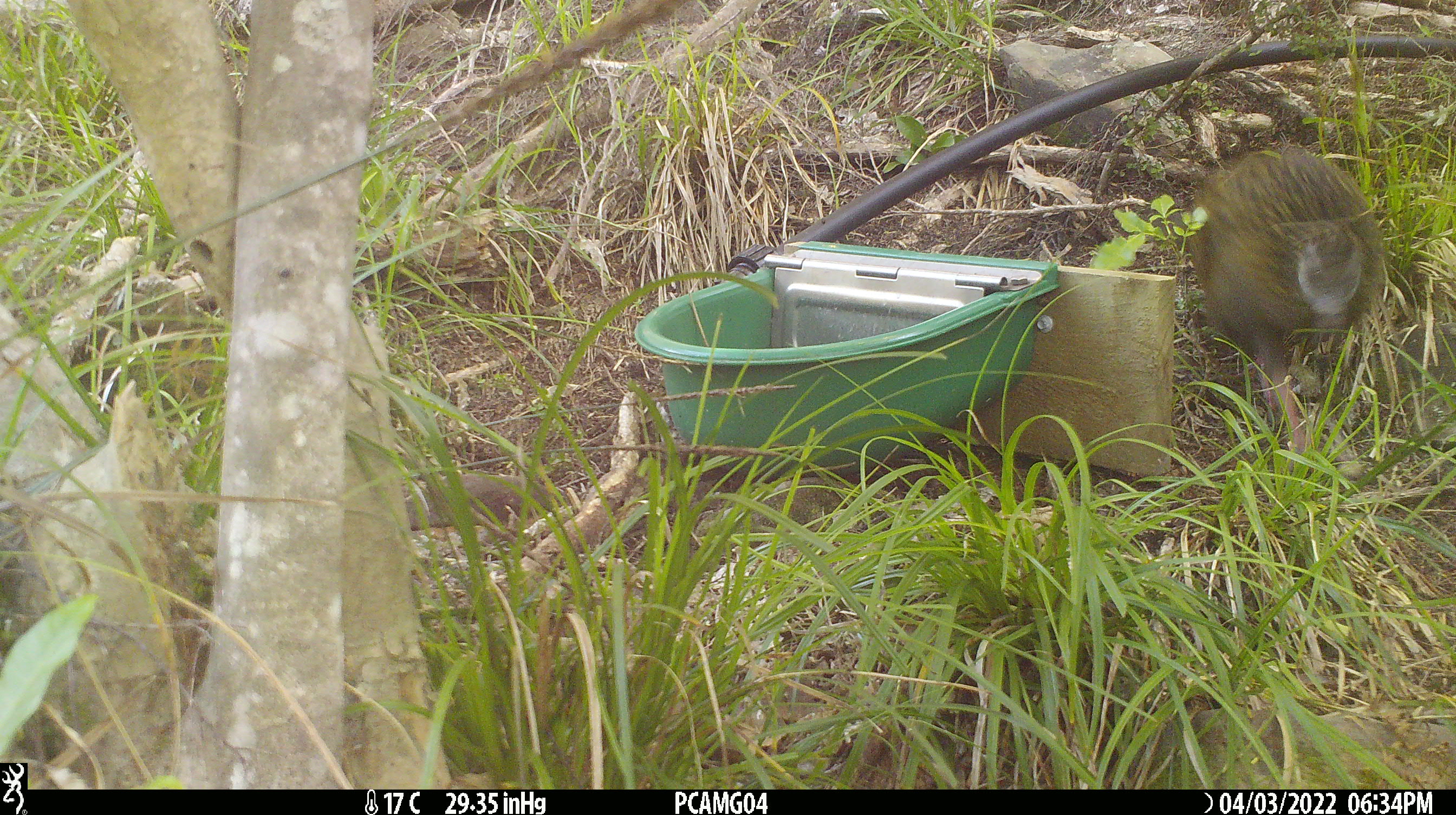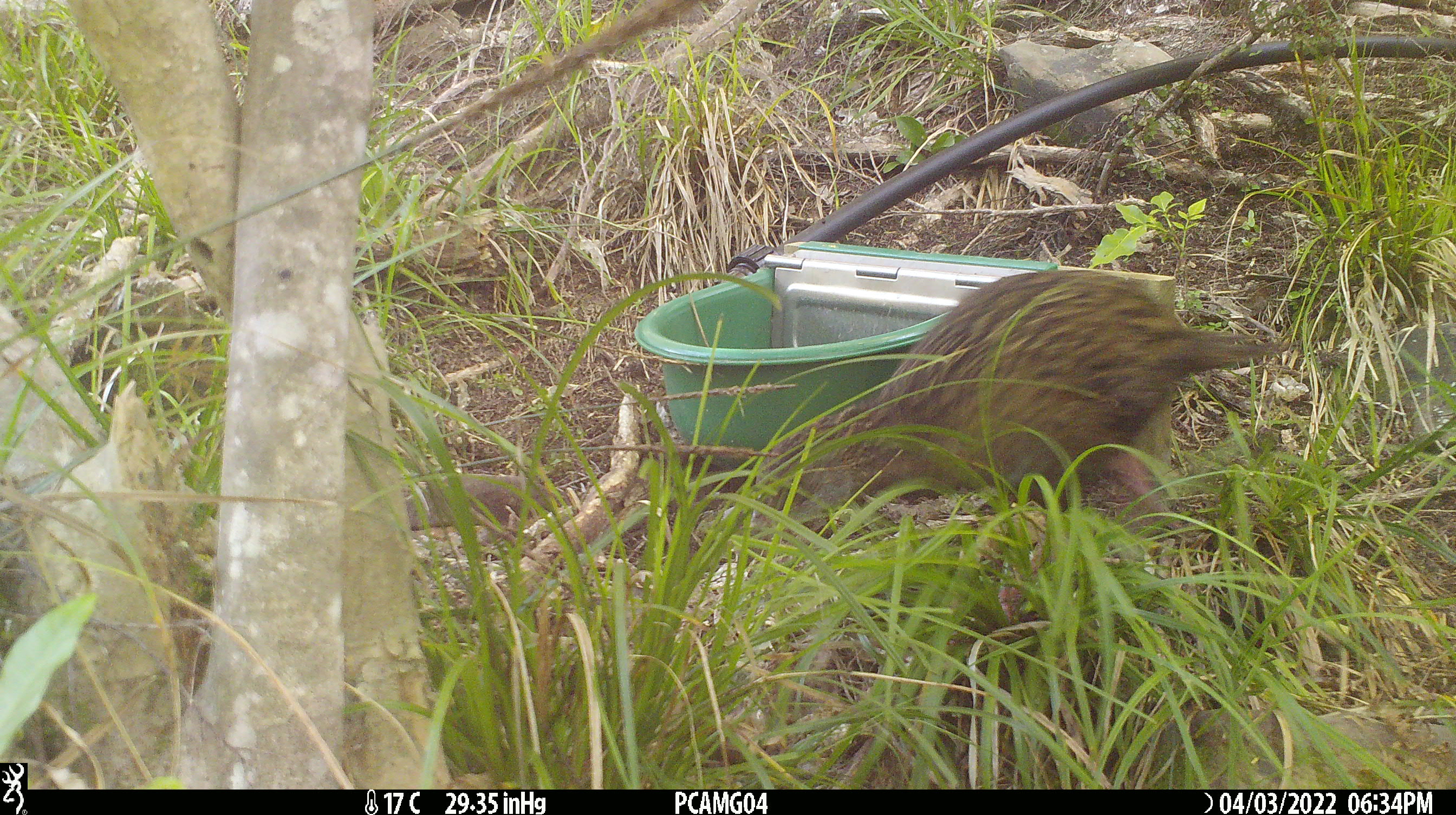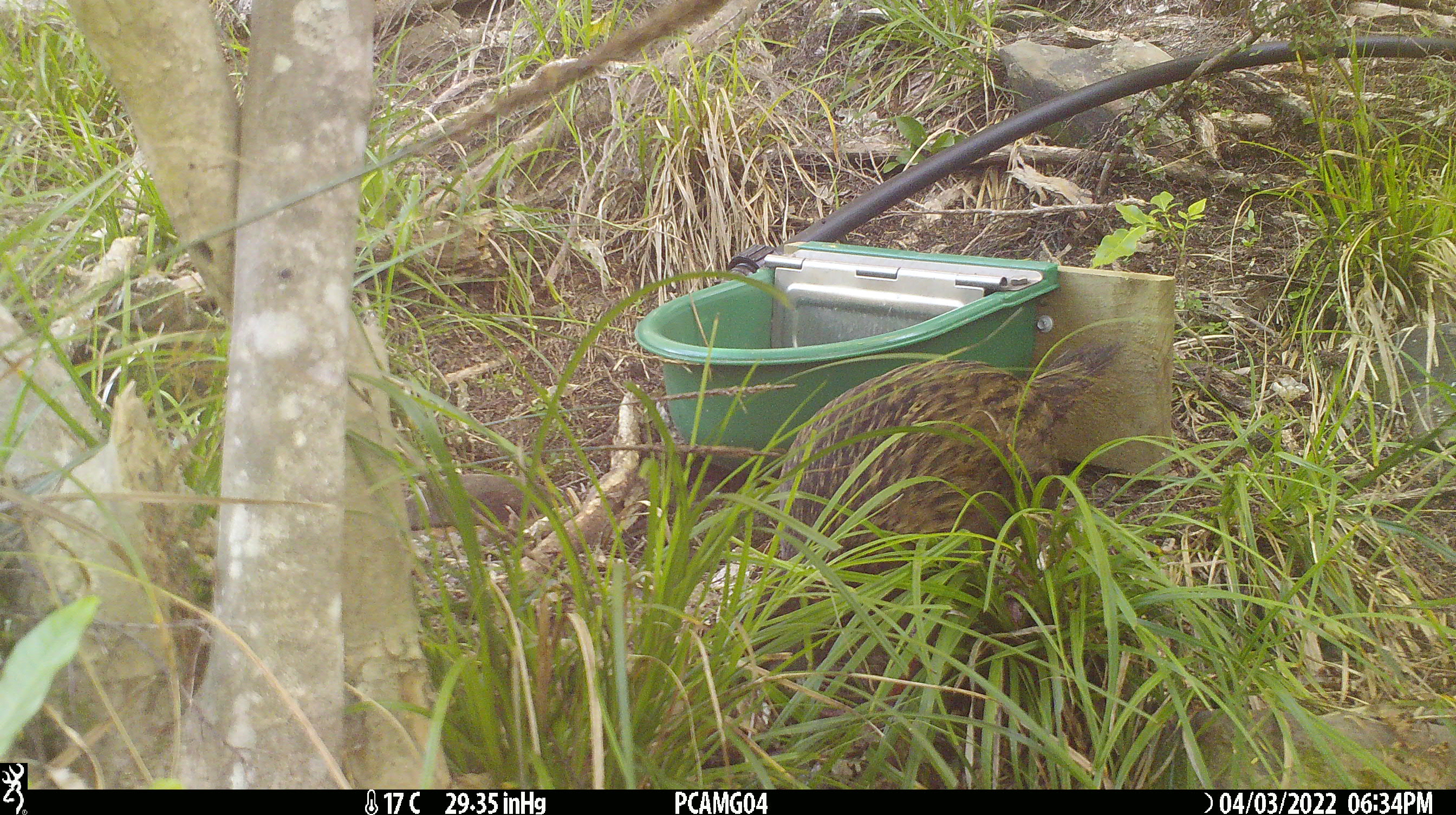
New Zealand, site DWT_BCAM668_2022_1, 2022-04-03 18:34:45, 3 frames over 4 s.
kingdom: Animalia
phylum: Chordata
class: Aves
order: Gruiformes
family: Rallidae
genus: Gallirallus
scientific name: Gallirallus australis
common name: weka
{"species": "weka (Gallirallus australis)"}